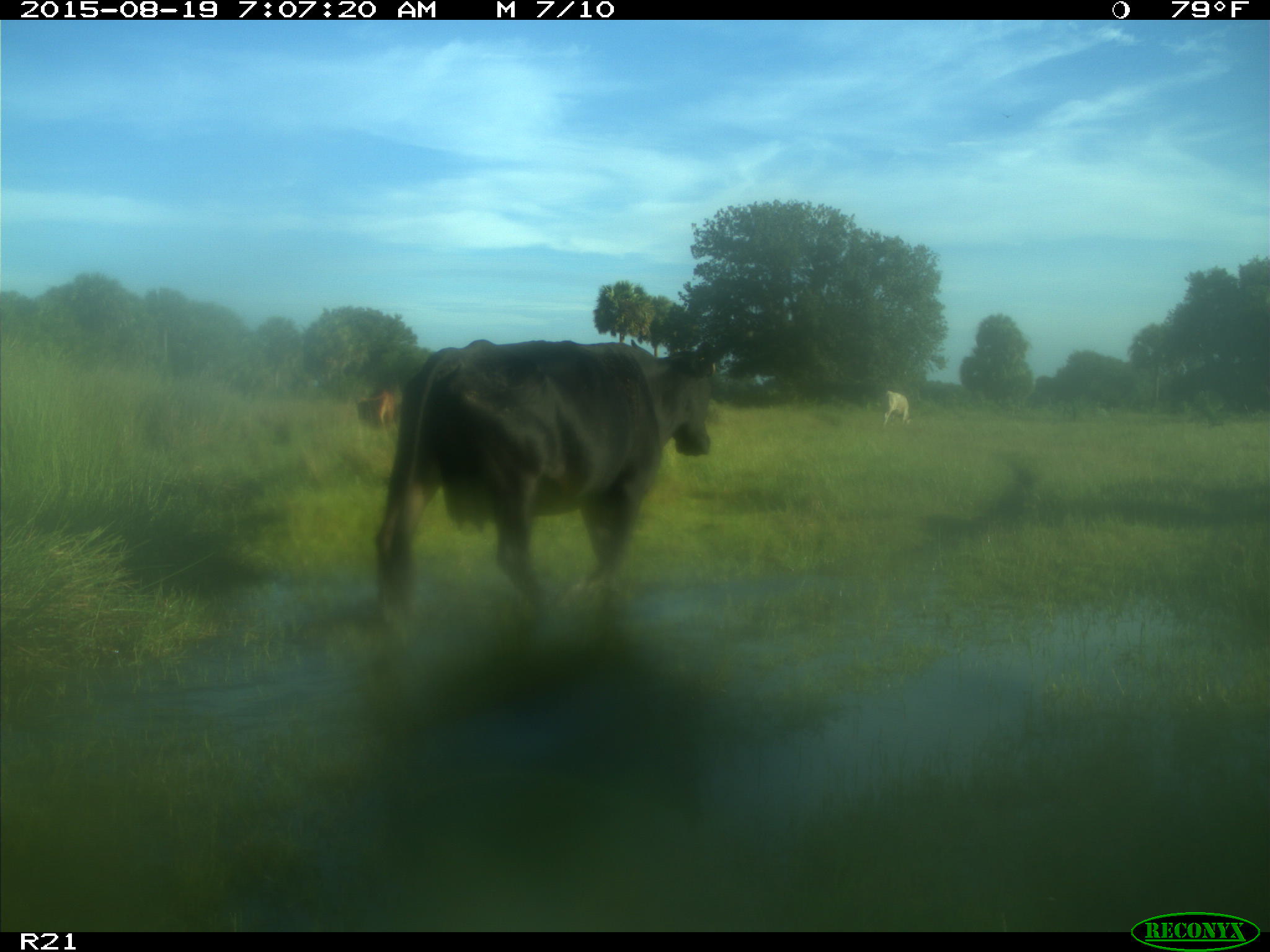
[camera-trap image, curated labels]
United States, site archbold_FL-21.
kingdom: Animalia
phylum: Chordata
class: Mammalia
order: Artiodactyla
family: Bovidae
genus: Bos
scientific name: Bos taurus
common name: domestic cow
Bos taurus (domestic cow).